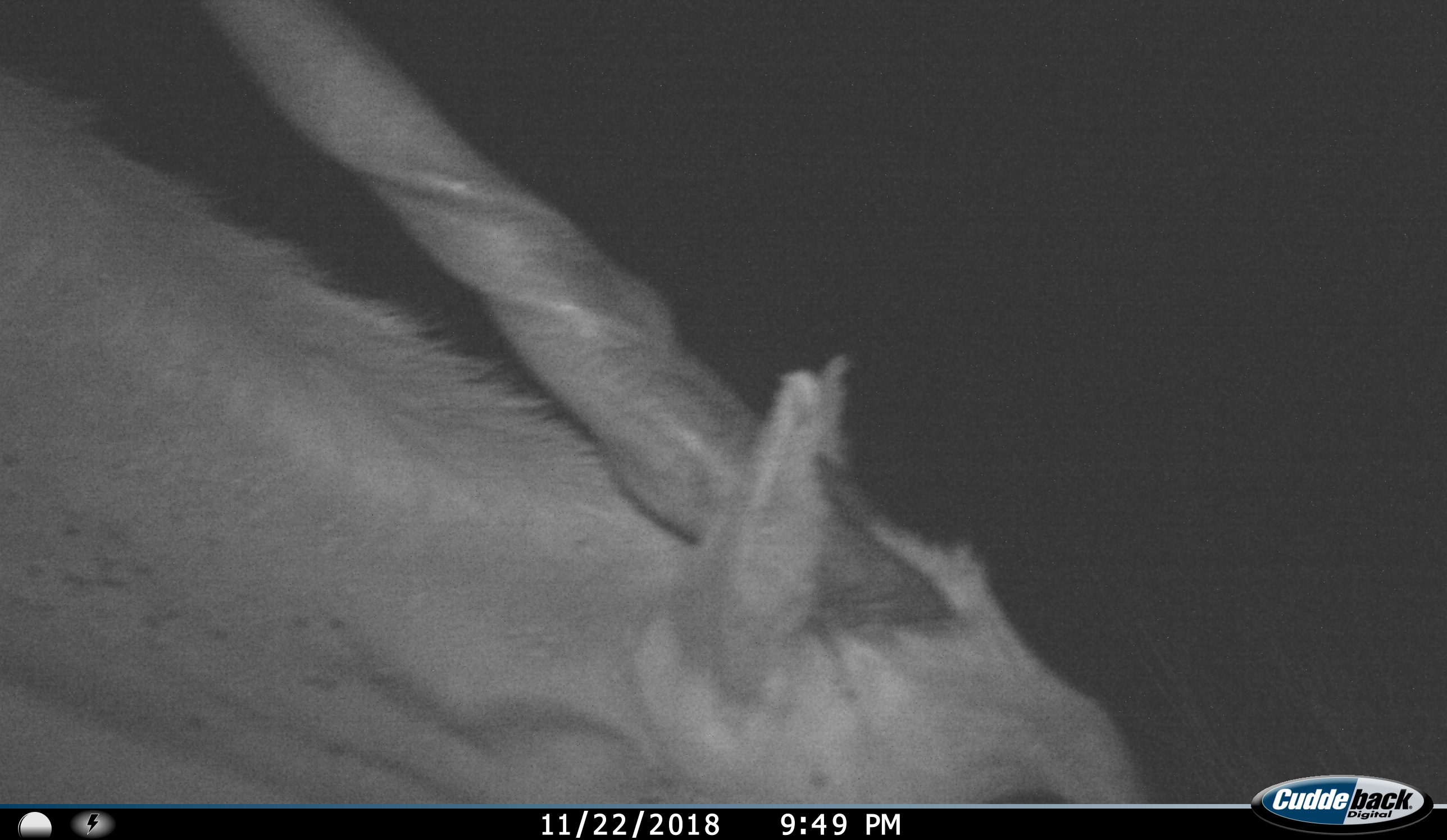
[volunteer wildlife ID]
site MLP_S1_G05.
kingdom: Animalia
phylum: Chordata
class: Mammalia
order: Artiodactyla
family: Bovidae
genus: Tragelaphus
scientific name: Tragelaphus oryx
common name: eland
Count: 1.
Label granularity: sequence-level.